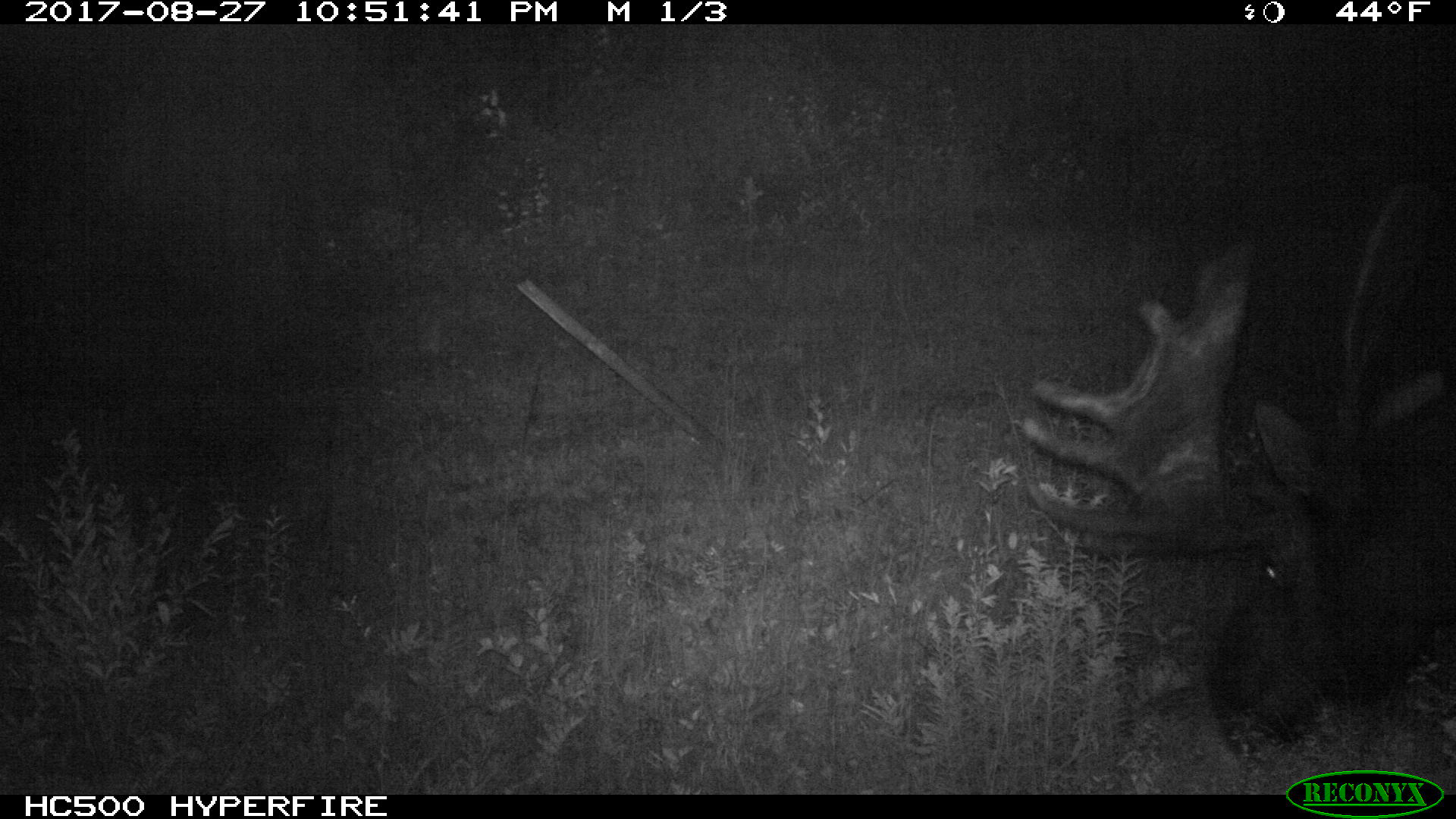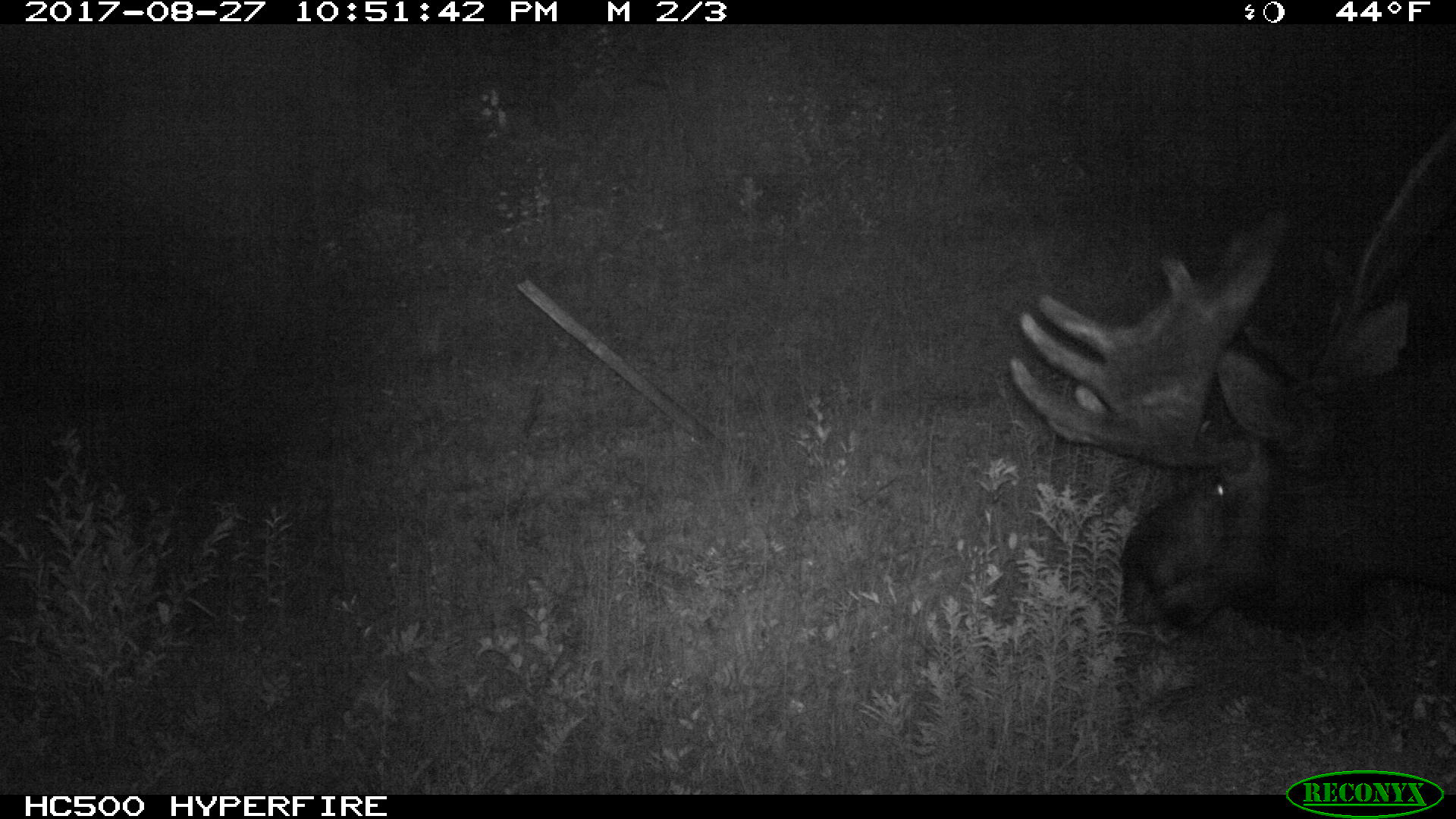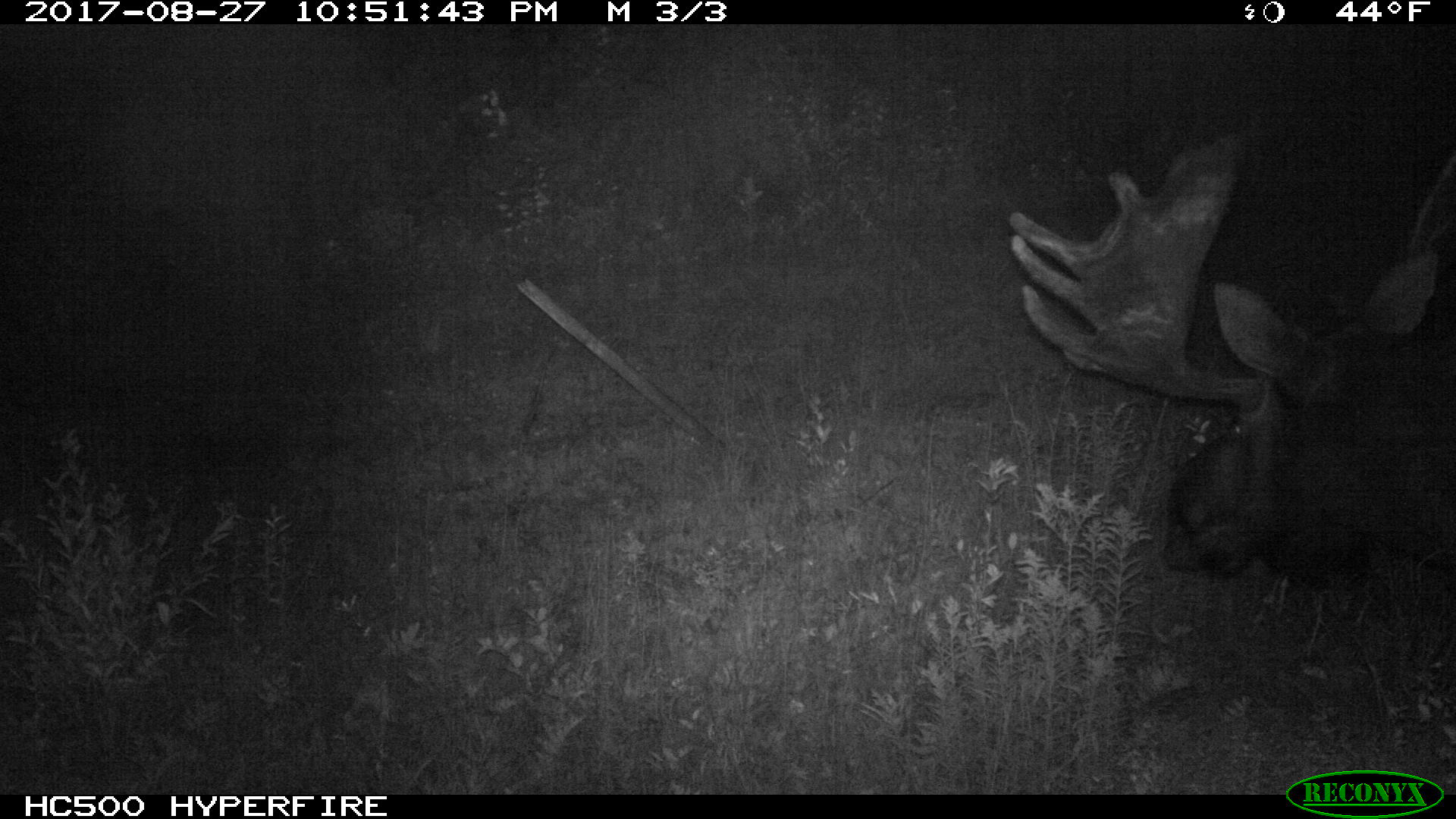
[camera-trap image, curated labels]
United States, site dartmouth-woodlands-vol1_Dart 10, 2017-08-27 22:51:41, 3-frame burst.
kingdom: Animalia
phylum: Chordata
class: Mammalia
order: Artiodactyla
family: Cervidae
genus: Alces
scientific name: Alces alces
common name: moose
Moose (Alces alces).